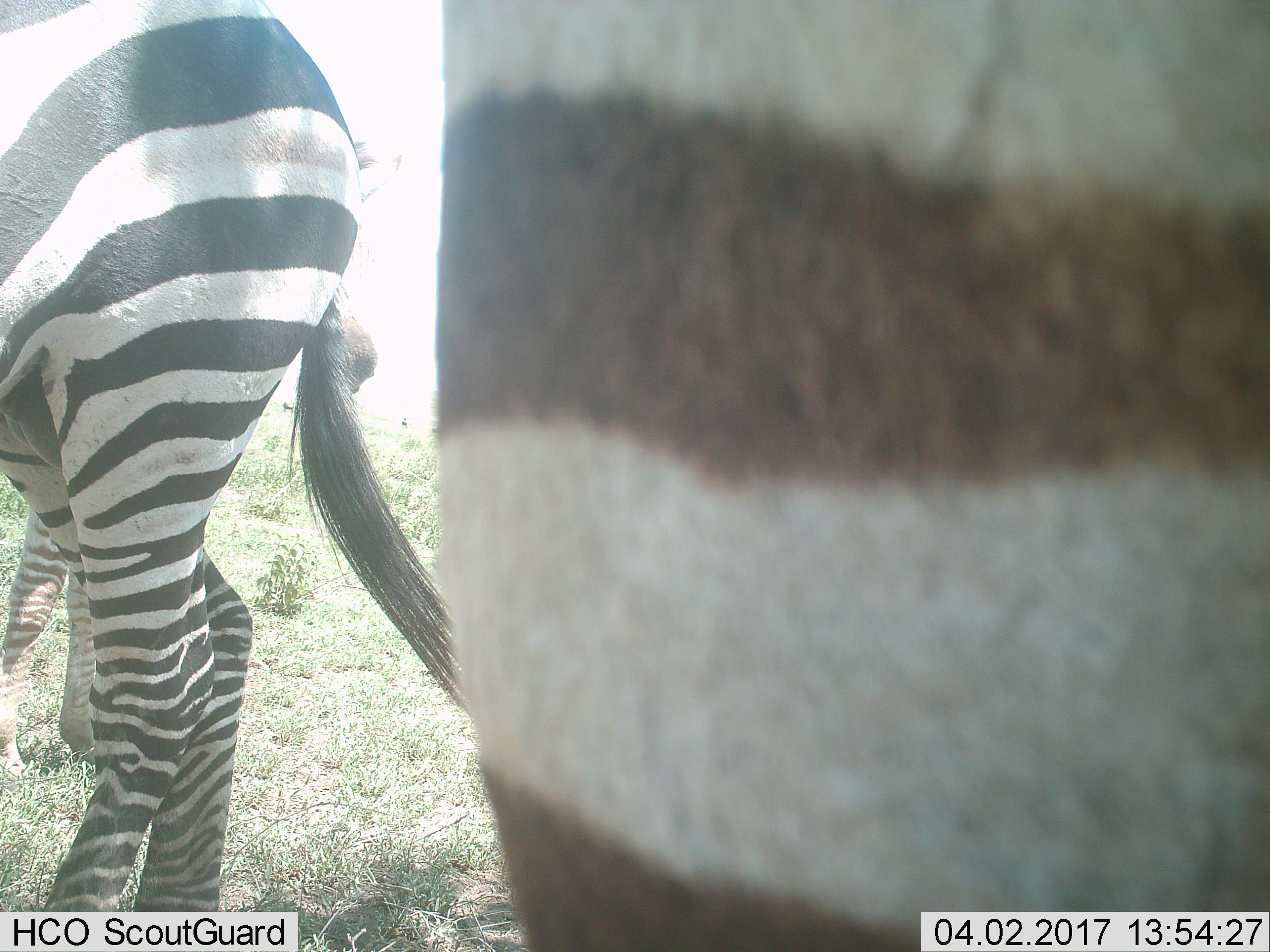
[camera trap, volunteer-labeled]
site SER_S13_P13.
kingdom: Animalia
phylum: Chordata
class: Mammalia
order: Perissodactyla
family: Equidae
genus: Equus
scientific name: Equus quagga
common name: plains zebra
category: zebraplains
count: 3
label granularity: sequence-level